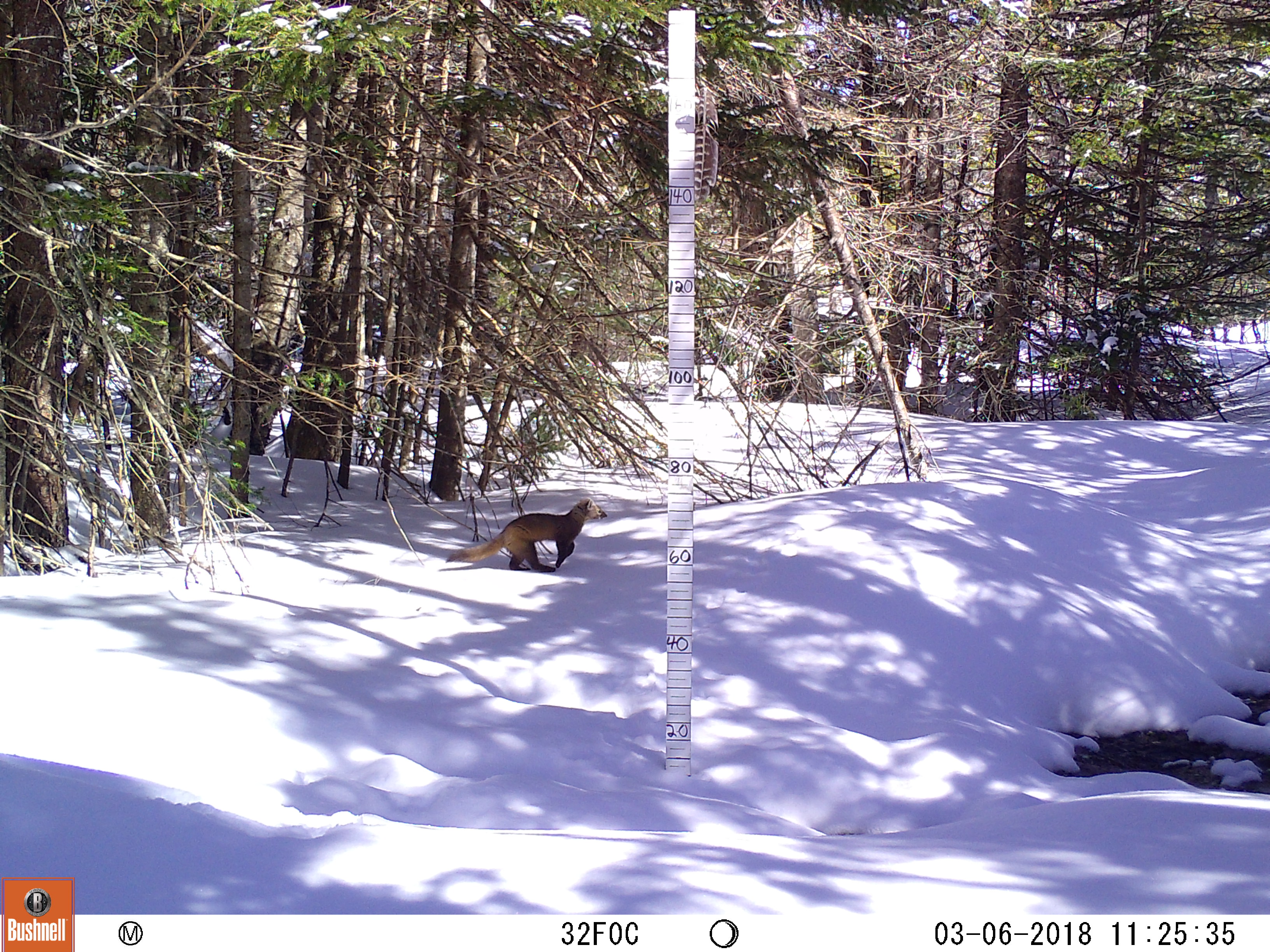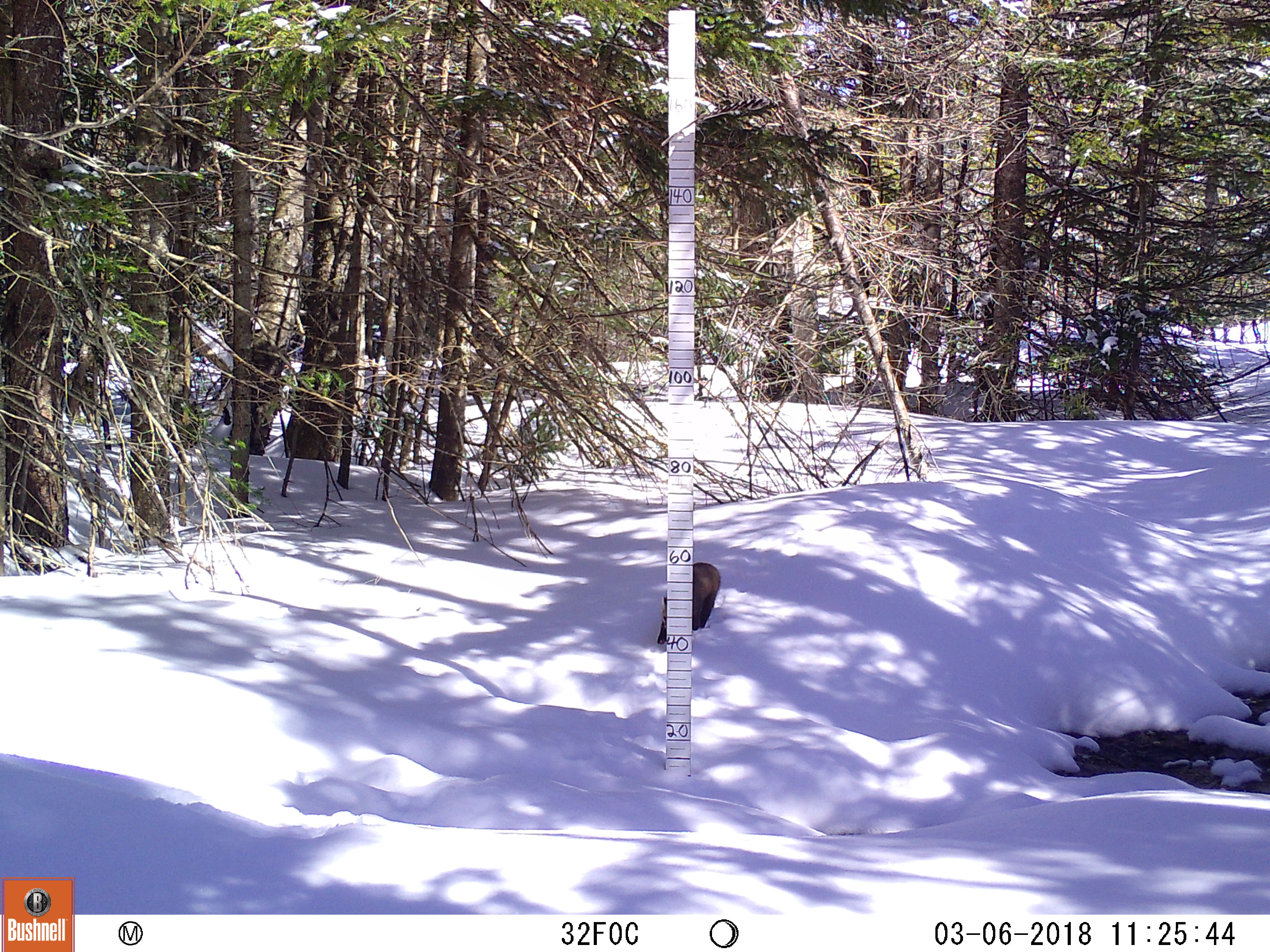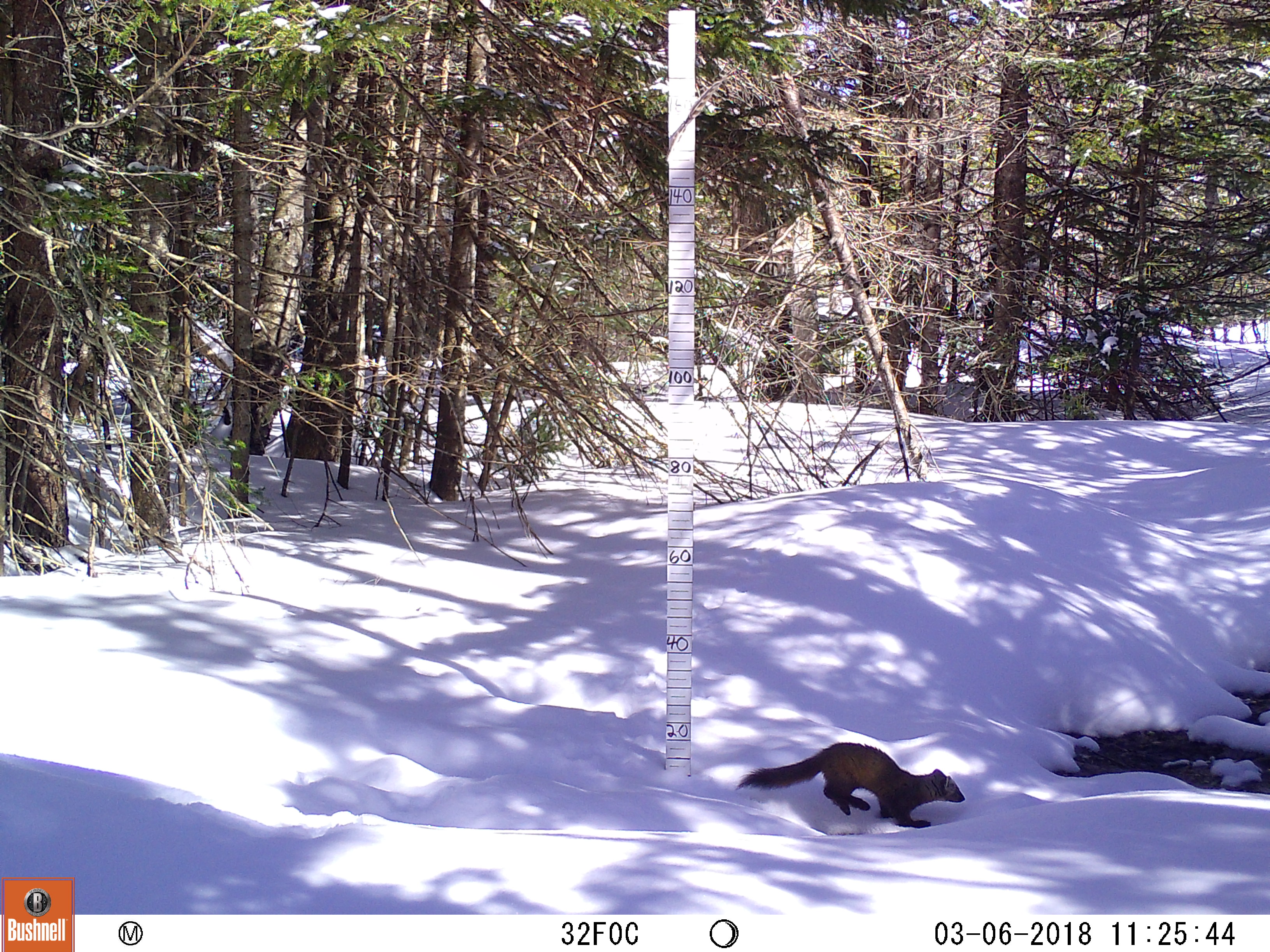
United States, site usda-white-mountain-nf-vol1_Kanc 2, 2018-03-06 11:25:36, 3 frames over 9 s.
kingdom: Animalia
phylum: Chordata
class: Mammalia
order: Carnivora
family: Mustelidae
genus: Martes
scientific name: Martes americana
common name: american marten